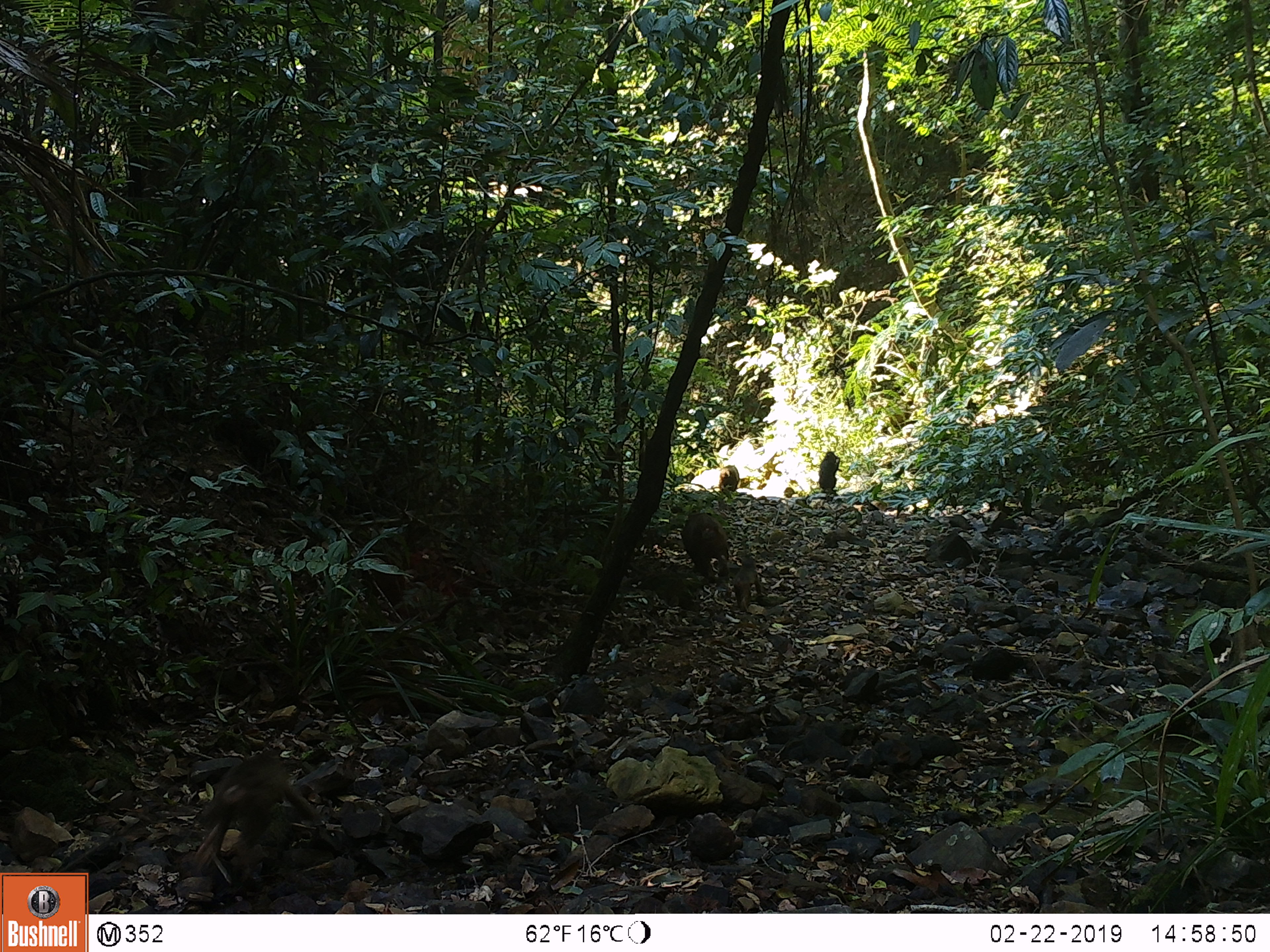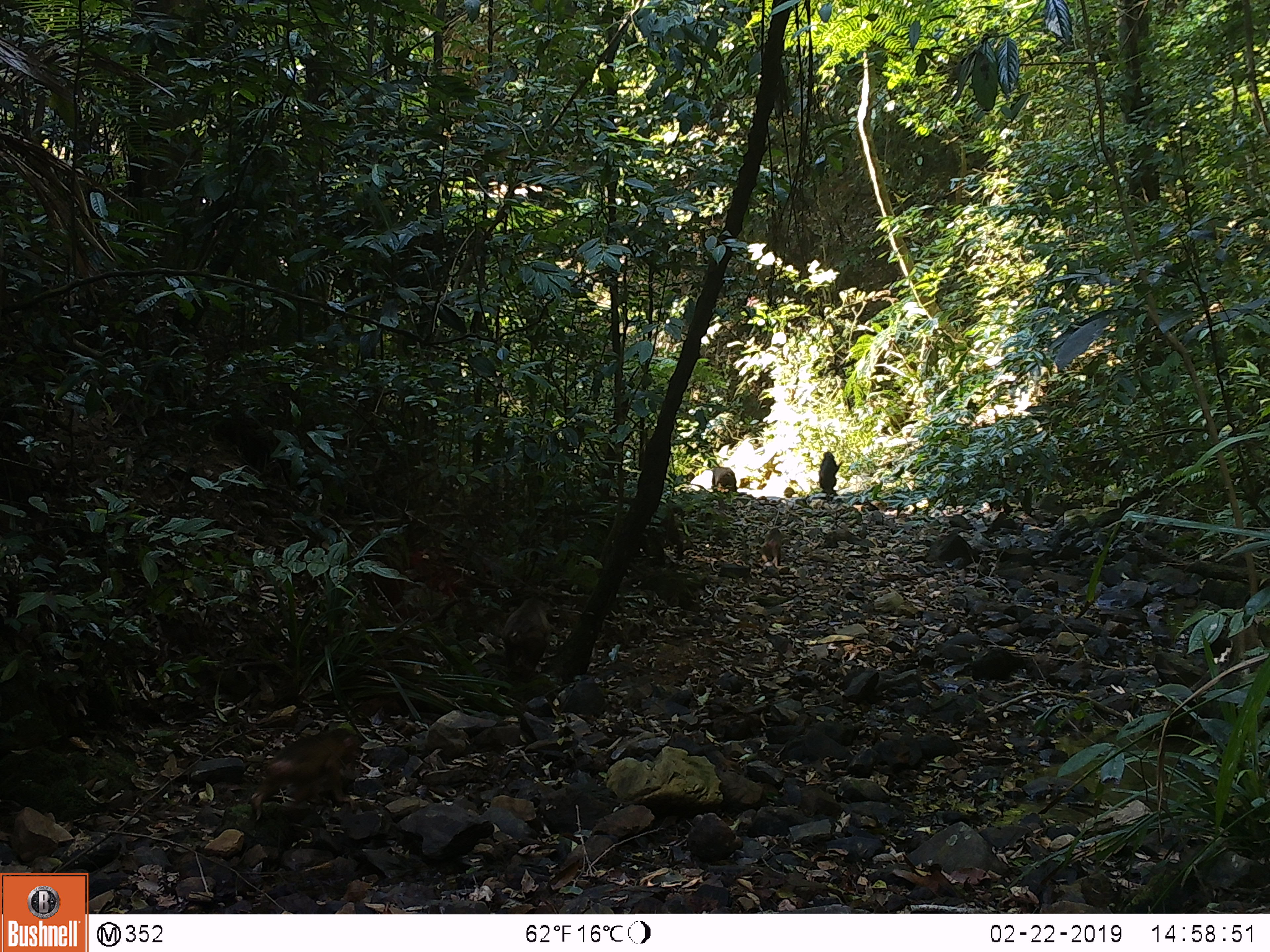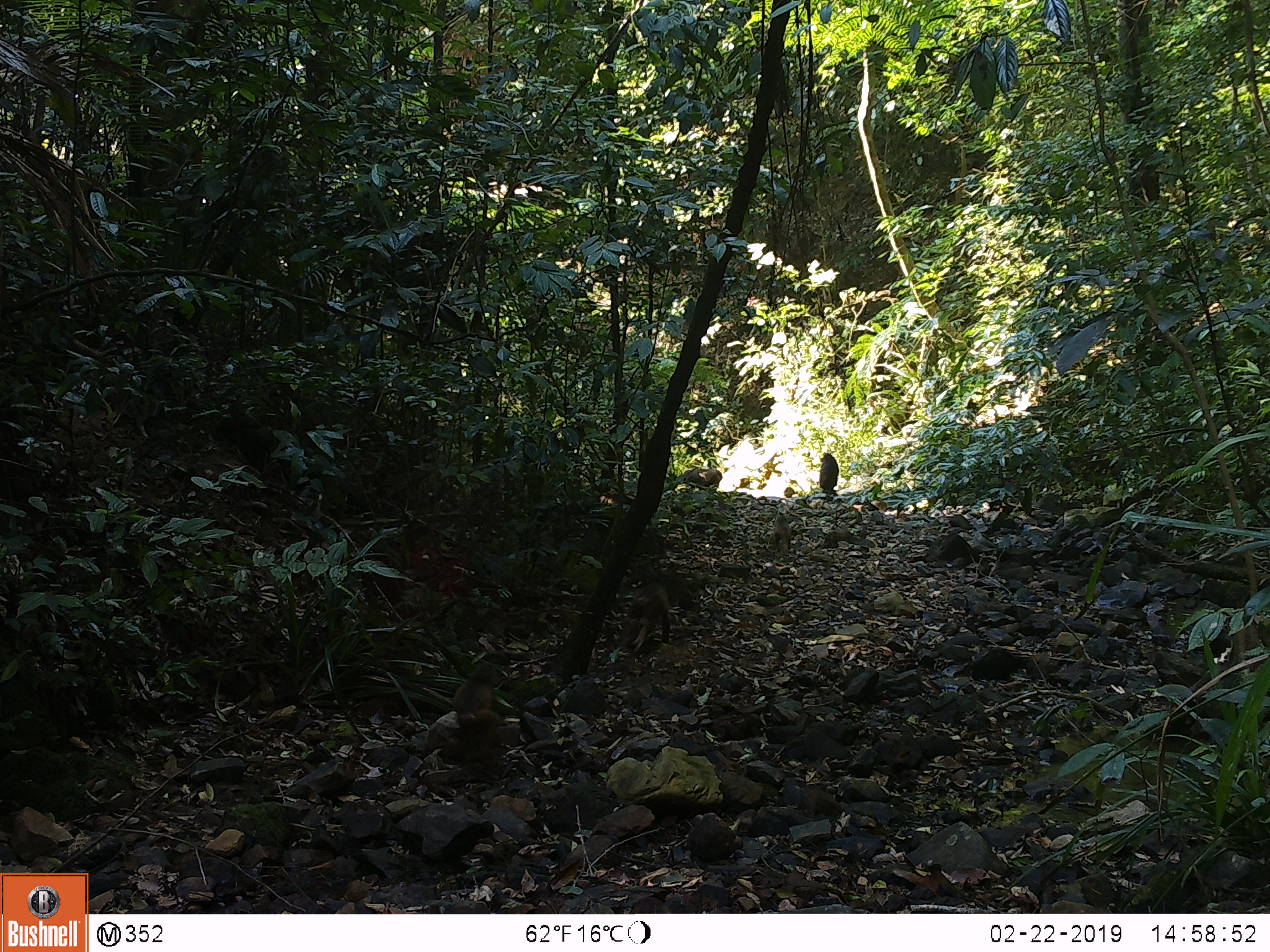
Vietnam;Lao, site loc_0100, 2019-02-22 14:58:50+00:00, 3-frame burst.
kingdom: Animalia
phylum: Chordata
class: Mammalia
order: Primates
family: Cercopithecidae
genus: Macaca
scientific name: Macaca arctoides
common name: stump-tailed macaque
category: stump tailed macaque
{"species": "stump tailed macaque (stump-tailed macaque) (Macaca arctoides)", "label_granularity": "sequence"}